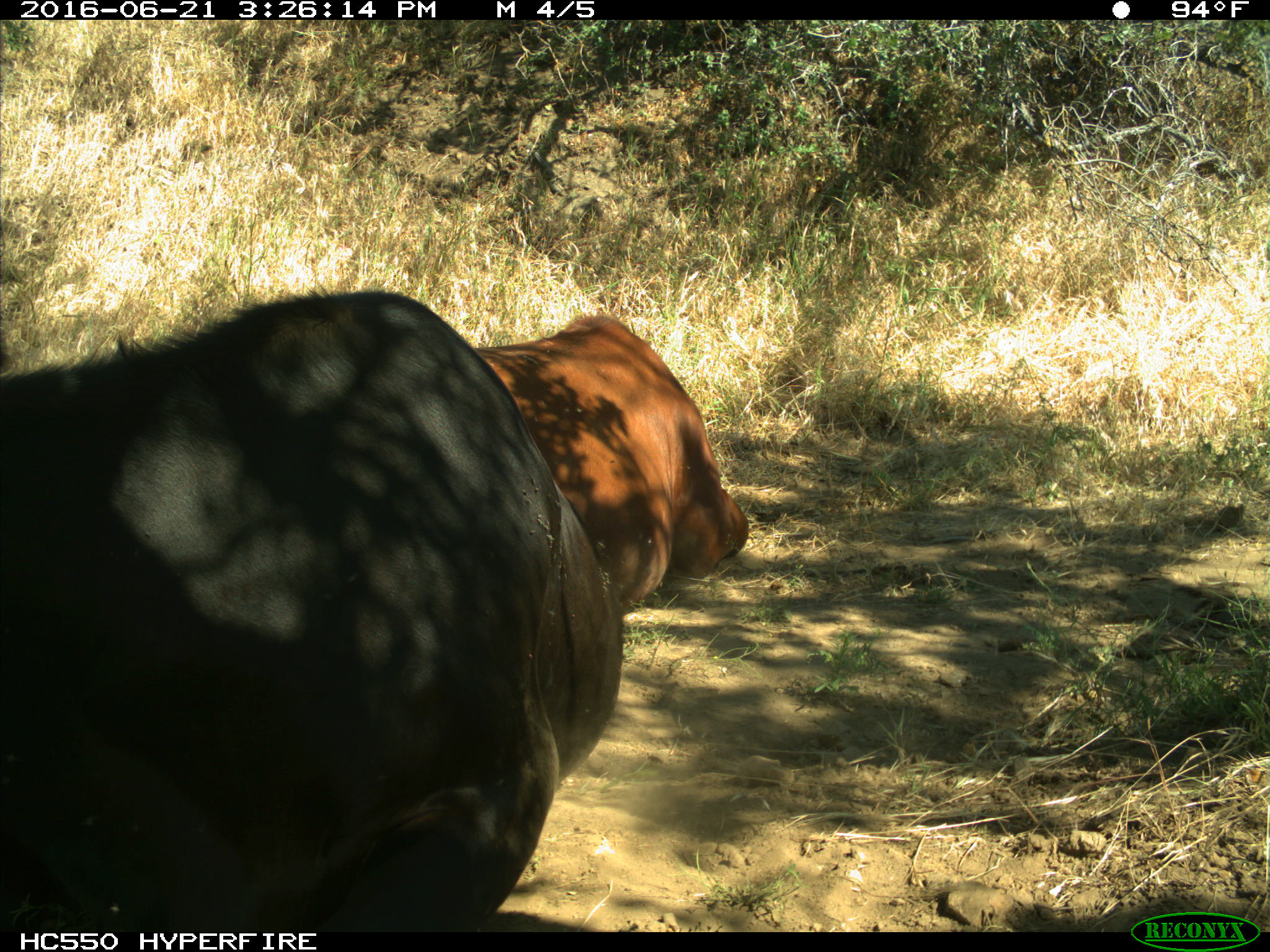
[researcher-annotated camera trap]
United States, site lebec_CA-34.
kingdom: Animalia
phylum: Chordata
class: Mammalia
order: Artiodactyla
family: Bovidae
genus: Bos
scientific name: Bos taurus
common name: domestic cow